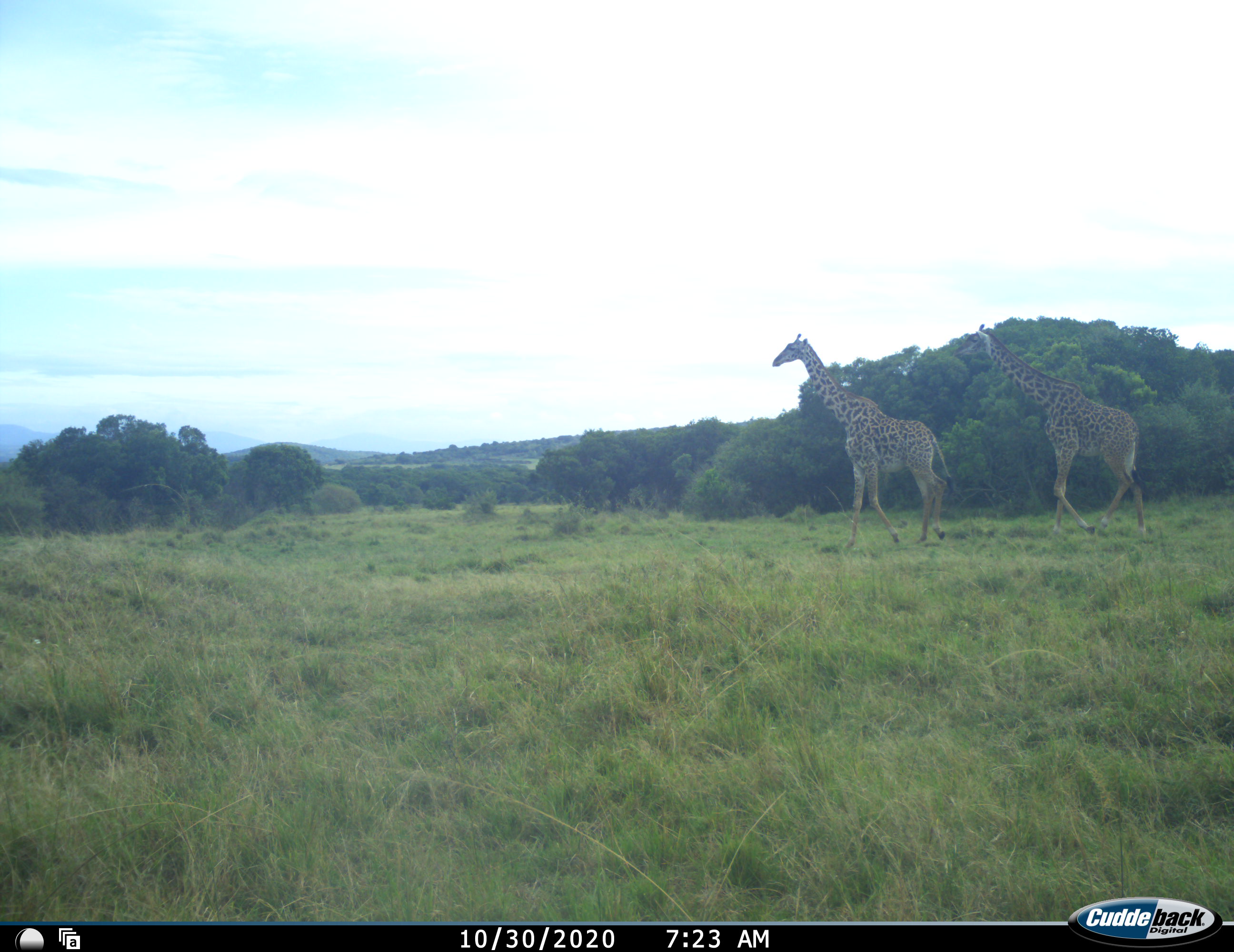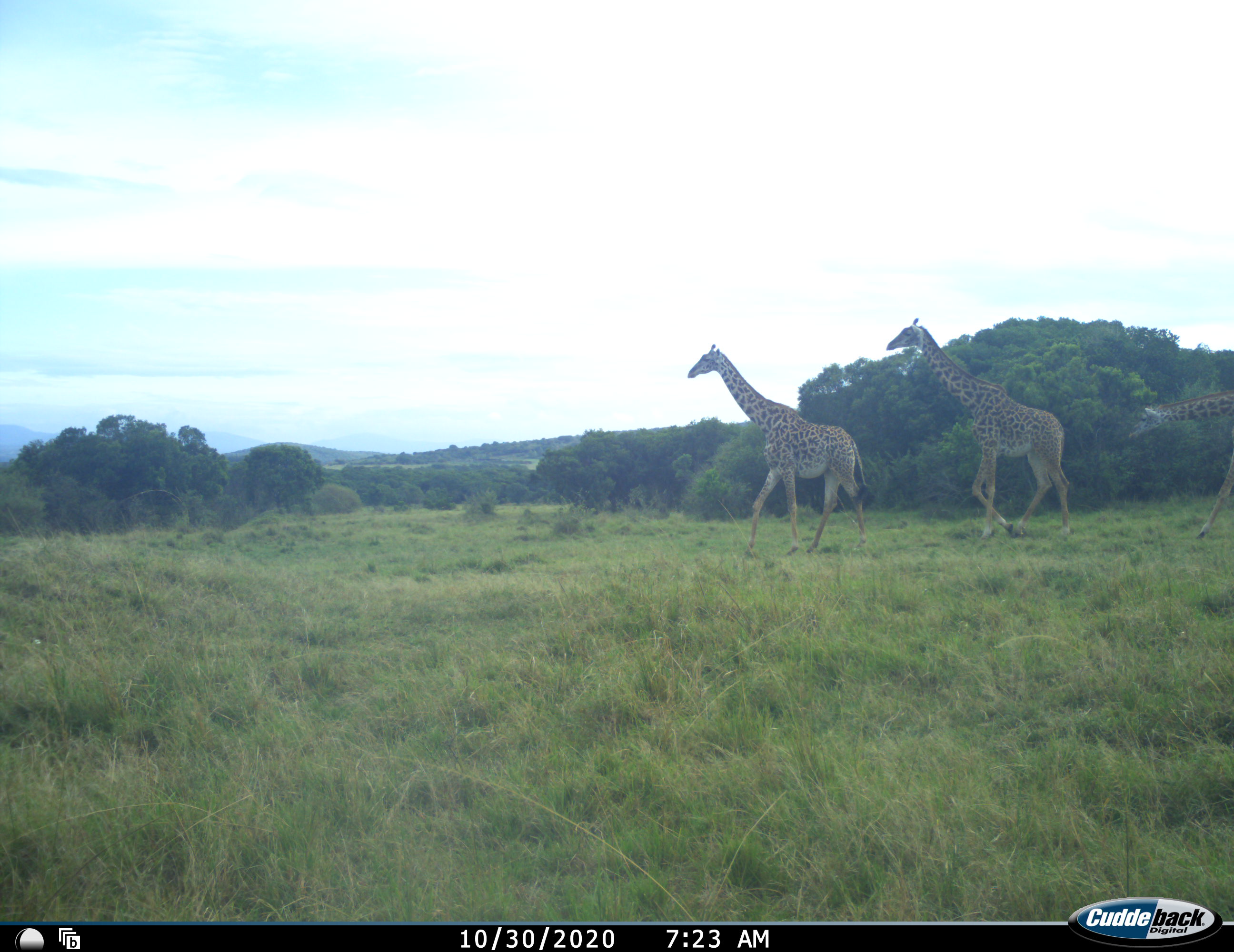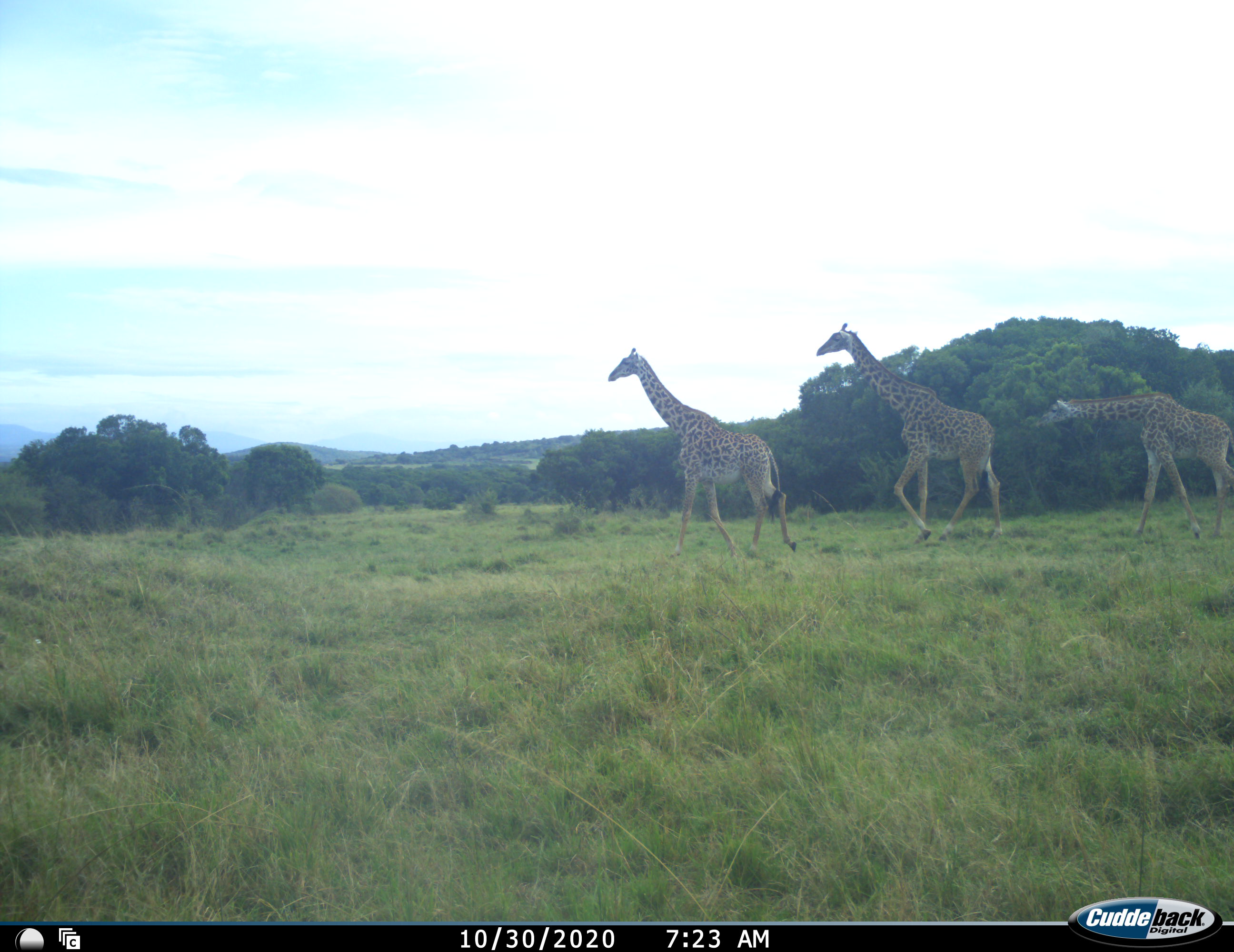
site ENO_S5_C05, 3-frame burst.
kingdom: Animalia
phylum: Chordata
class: Mammalia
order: Artiodactyla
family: Giraffidae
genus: Giraffa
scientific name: Giraffa camelopardalis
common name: giraffe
Giraffe (Giraffa camelopardalis), count 3. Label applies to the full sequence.